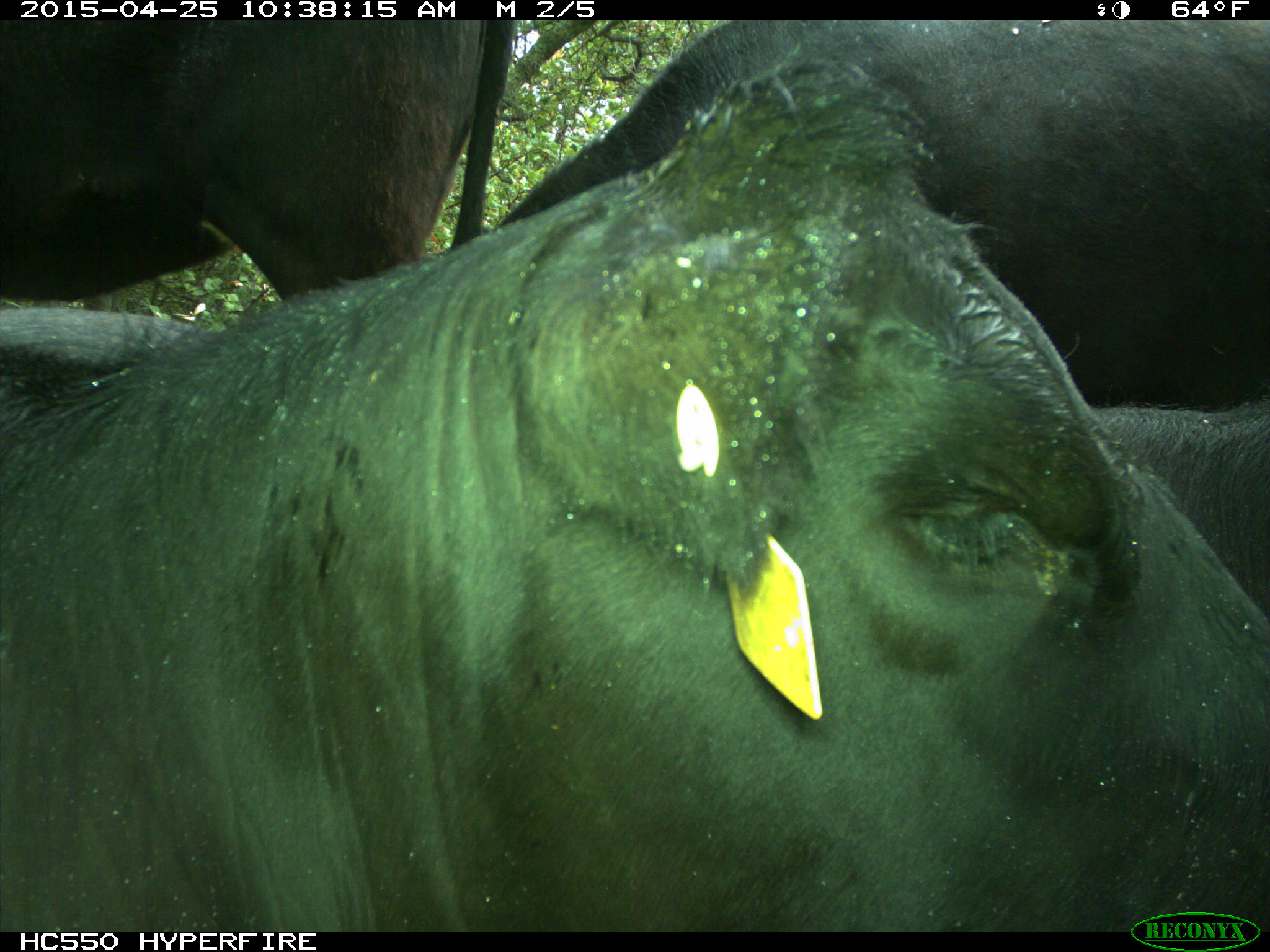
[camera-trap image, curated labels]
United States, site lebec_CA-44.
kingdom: Animalia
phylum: Chordata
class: Mammalia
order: Artiodactyla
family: Suidae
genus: Sus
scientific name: Sus scrofa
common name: wild boar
Sus scrofa (wild boar).